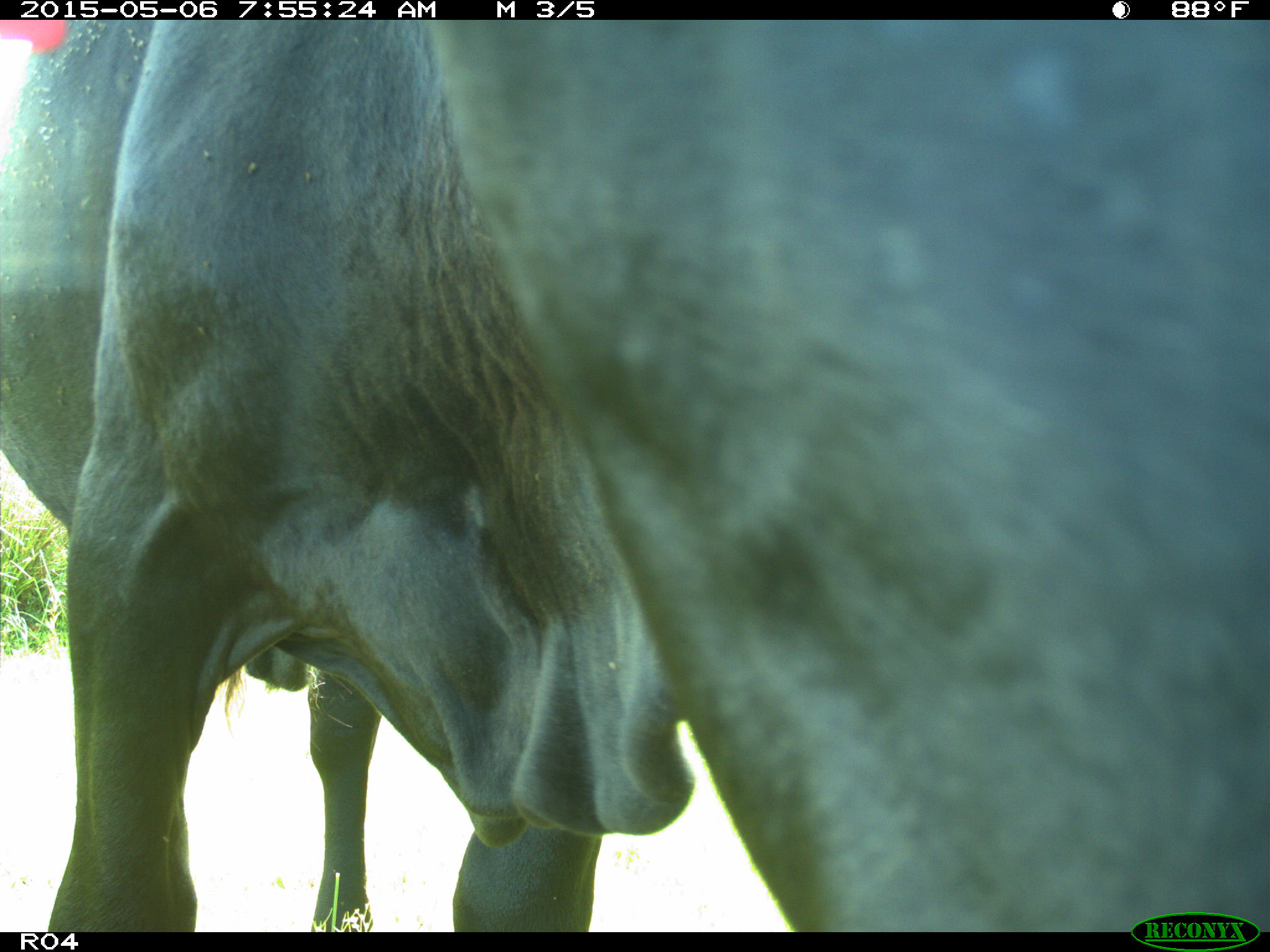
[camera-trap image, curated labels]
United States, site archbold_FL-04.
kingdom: Animalia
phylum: Chordata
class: Mammalia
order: Artiodactyla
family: Bovidae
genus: Bos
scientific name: Bos taurus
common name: domestic cow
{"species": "Bos taurus (domestic cow)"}